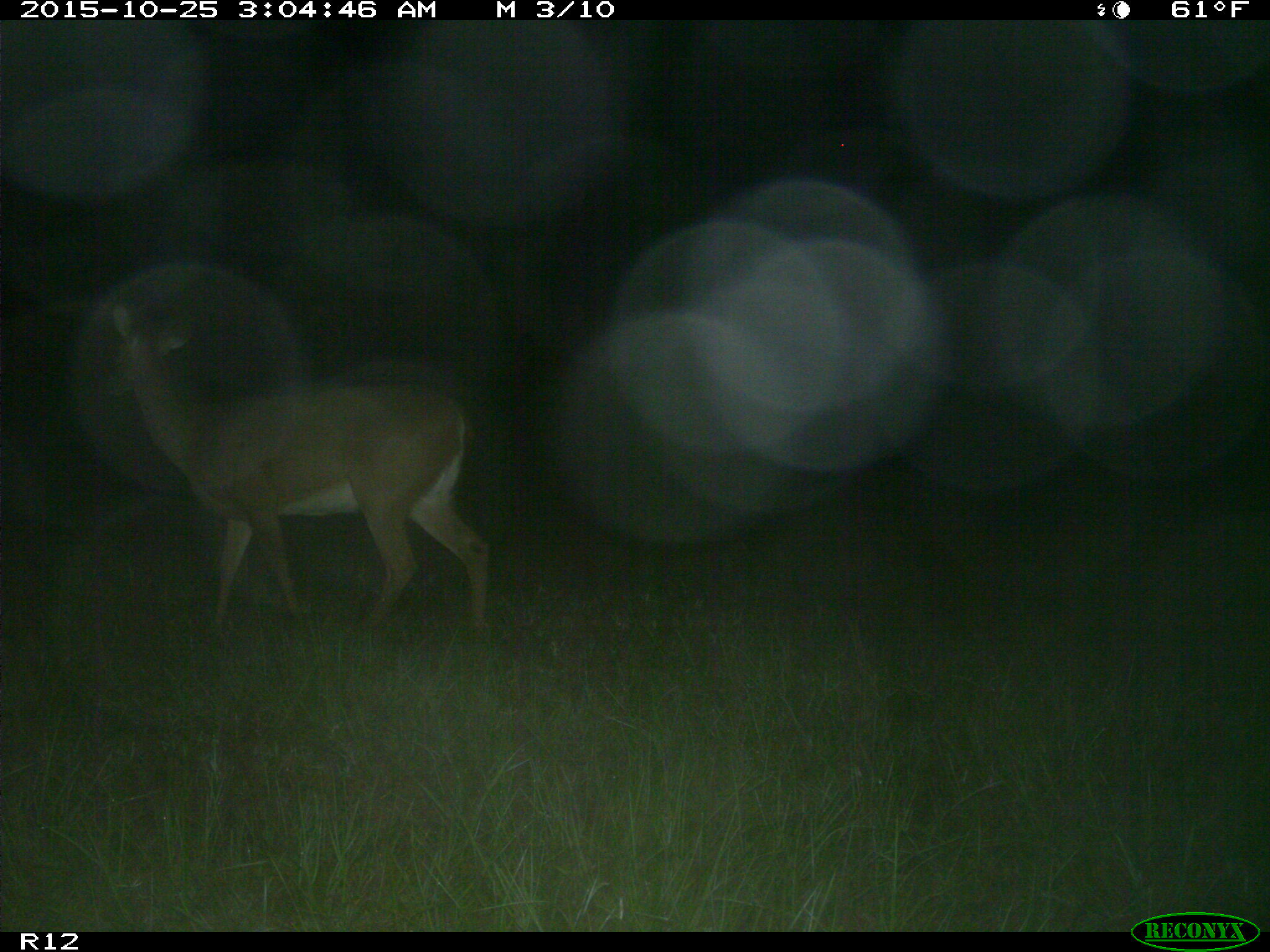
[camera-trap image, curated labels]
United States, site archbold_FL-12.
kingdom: Animalia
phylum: Chordata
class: Mammalia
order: Artiodactyla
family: Cervidae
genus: Odocoileus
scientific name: Odocoileus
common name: deer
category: unidentified deer